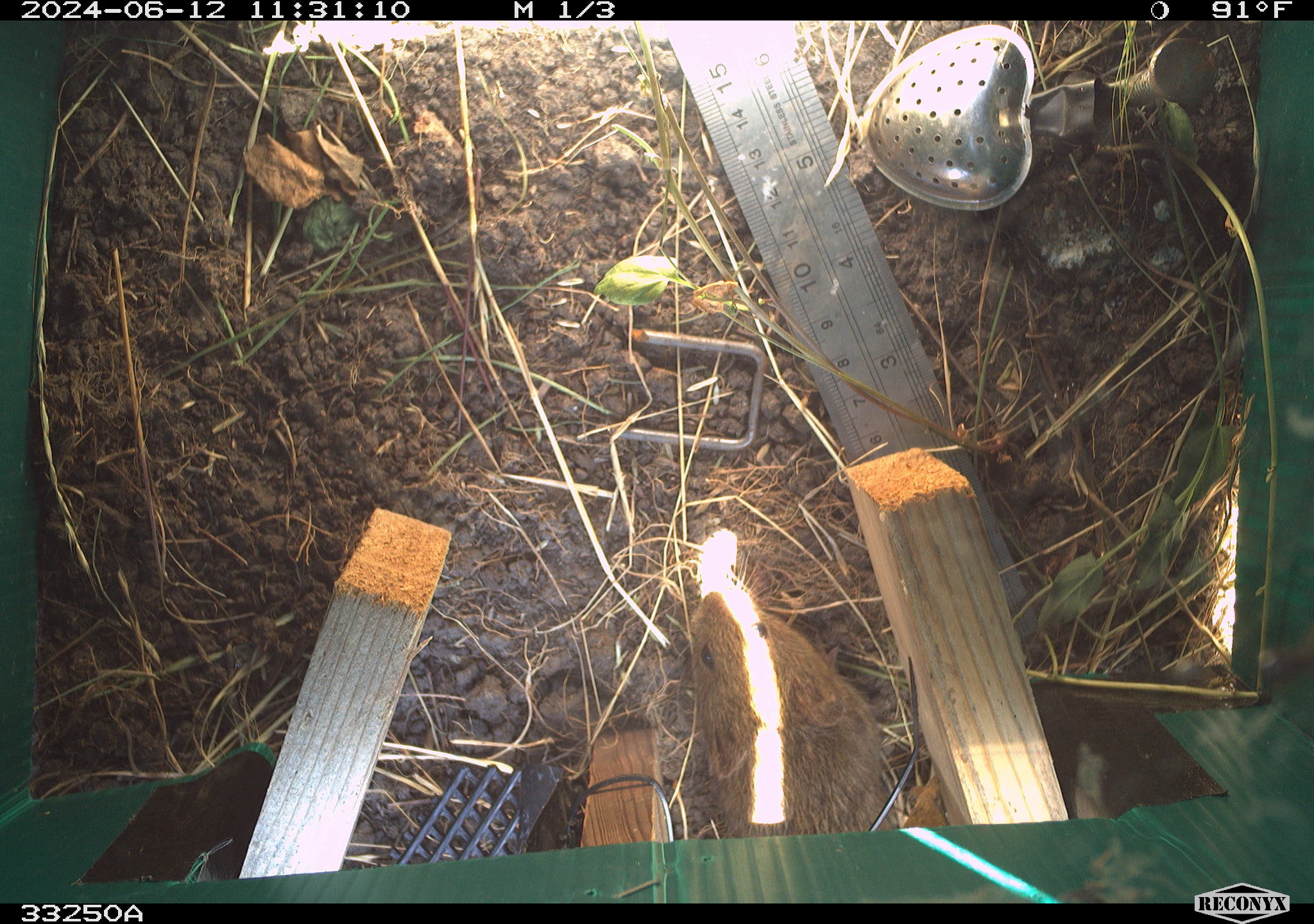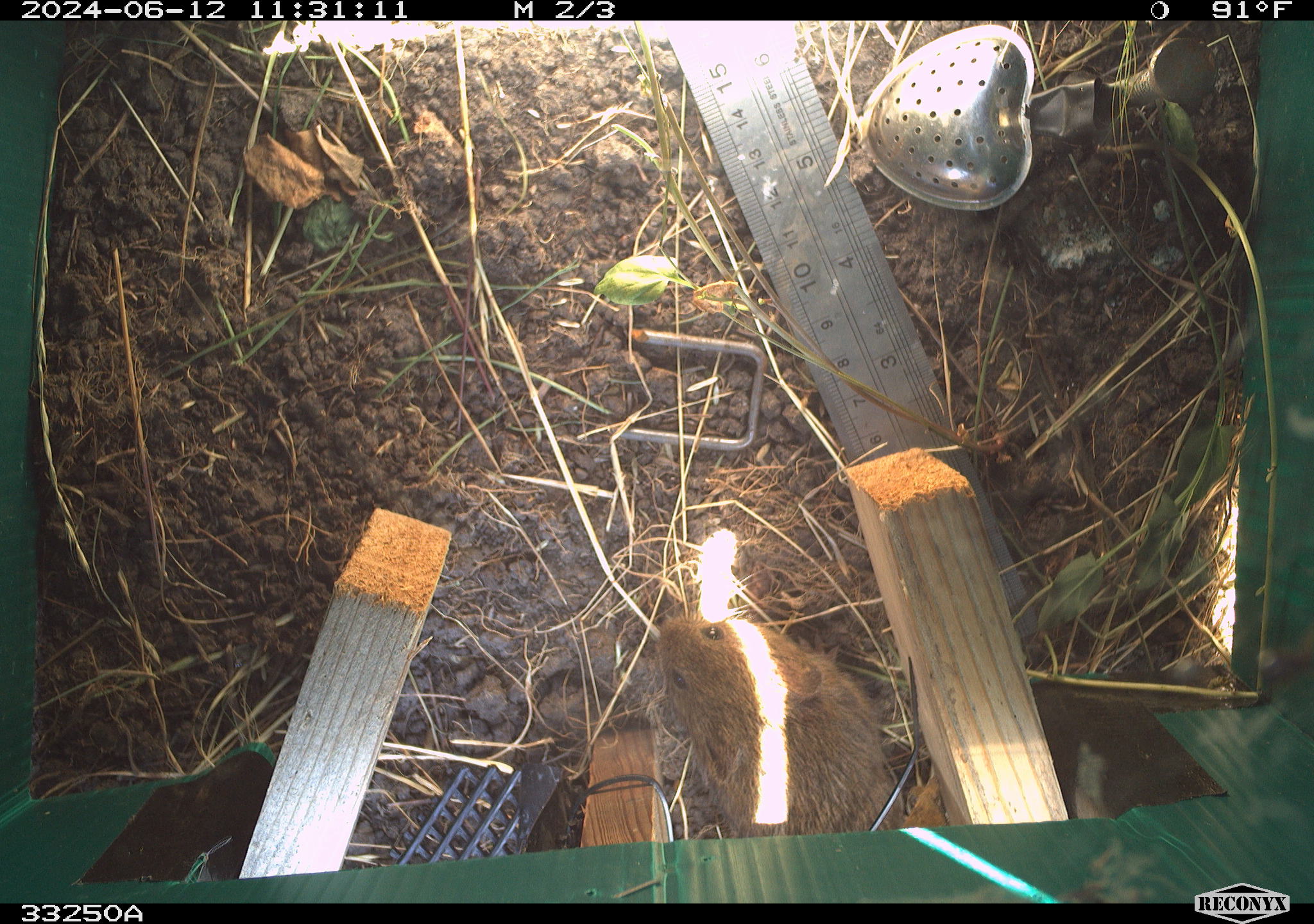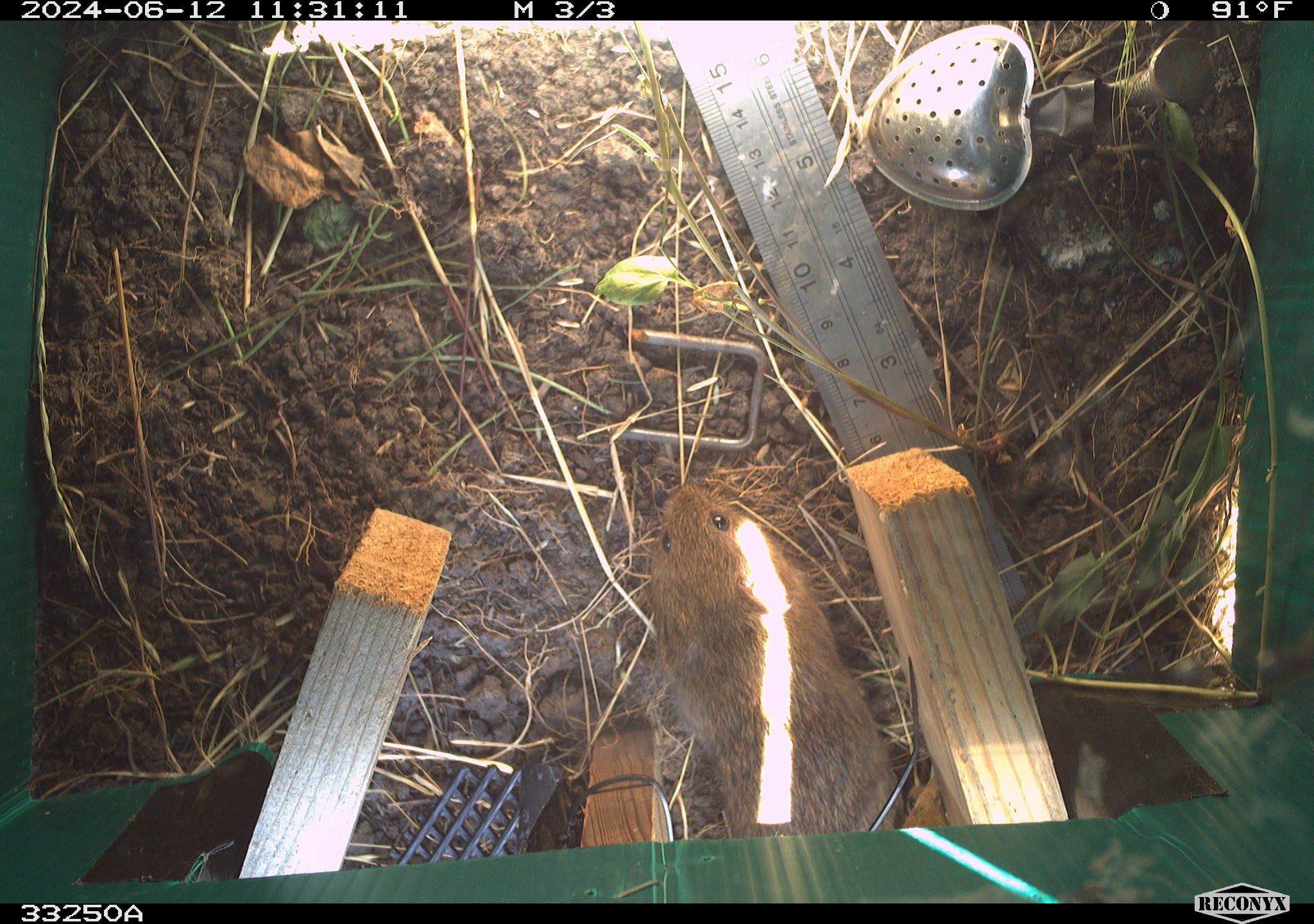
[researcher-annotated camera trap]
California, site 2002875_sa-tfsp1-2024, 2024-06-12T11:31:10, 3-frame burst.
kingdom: Animalia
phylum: Chordata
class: Mammalia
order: Rodentia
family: Cricetidae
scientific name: Arvicolinae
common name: voles, lemmings, and muskrats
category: arvicolinae subfamily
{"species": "arvicolinae subfamily (voles, lemmings, and muskrats) (Arvicolinae)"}